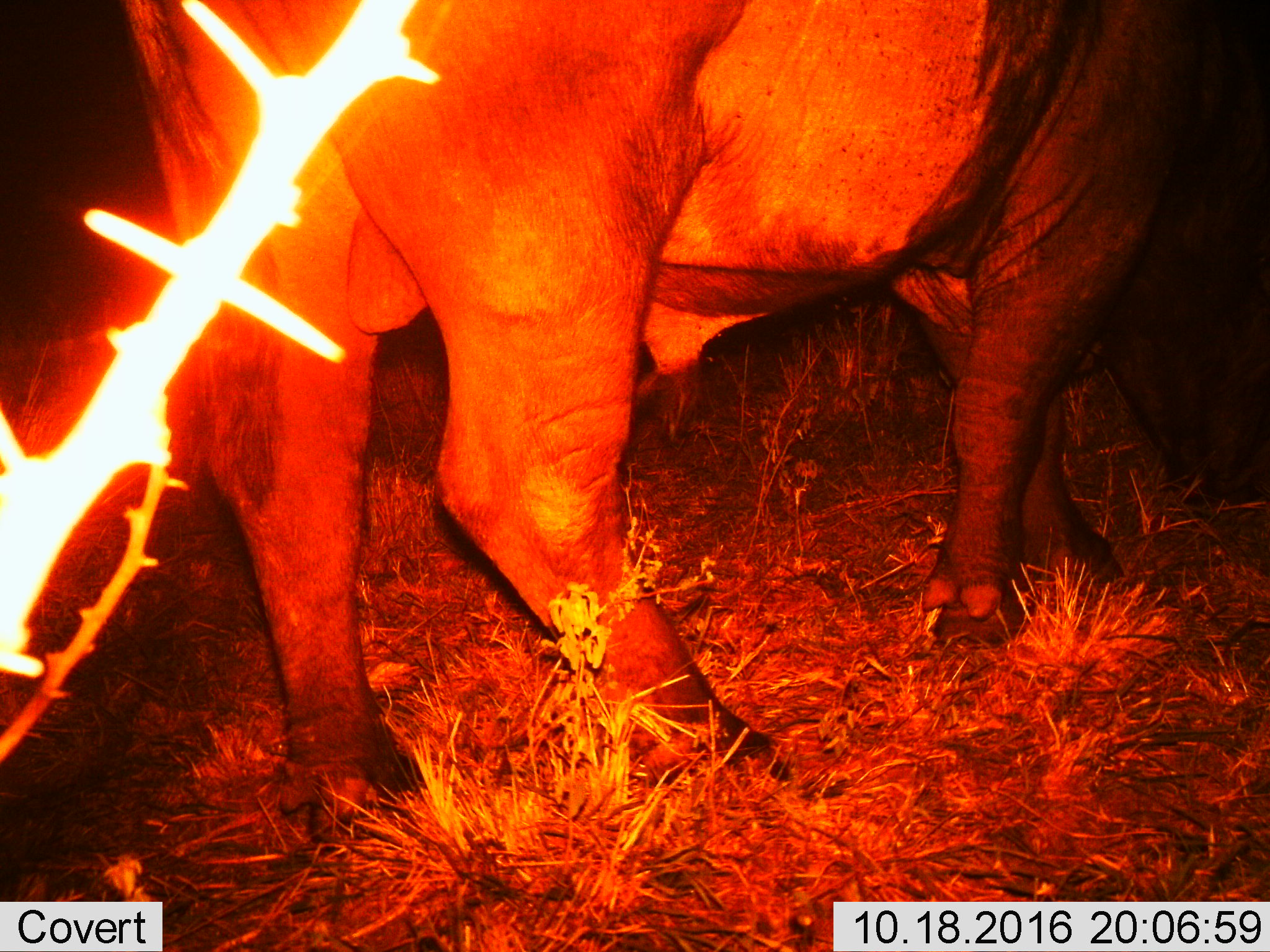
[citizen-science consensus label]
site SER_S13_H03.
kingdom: Animalia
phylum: Chordata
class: Mammalia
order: Artiodactyla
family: Bovidae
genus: Syncerus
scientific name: Syncerus caffer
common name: african buffalo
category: buffalo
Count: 1.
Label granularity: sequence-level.